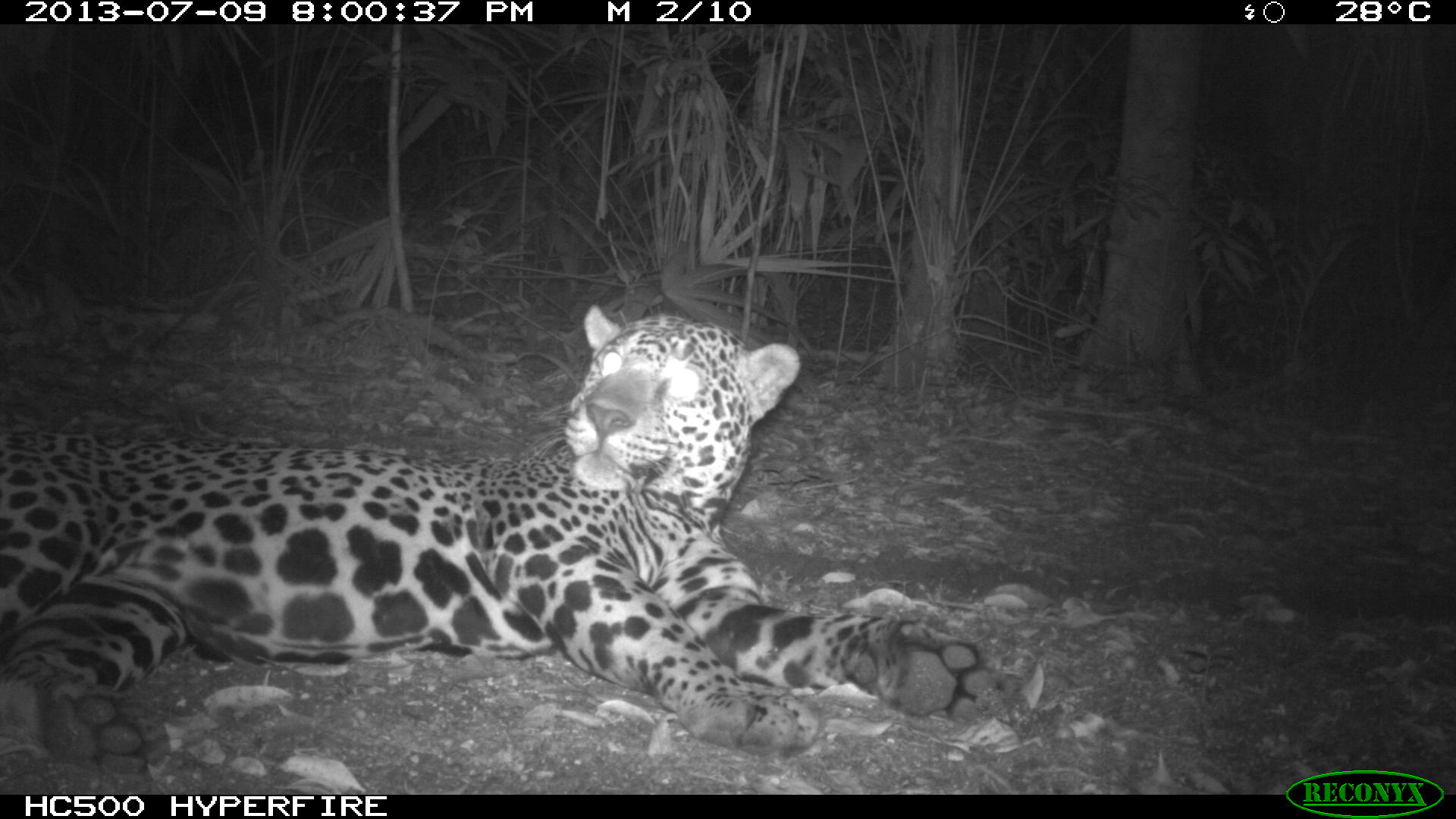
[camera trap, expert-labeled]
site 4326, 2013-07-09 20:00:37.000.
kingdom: Animalia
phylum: Chordata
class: Mammalia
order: Carnivora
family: Felidae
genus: Panthera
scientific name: Panthera onca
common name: jaguar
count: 1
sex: male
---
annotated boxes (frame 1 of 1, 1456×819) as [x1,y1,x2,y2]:
panthera onca: [0,301,995,794]